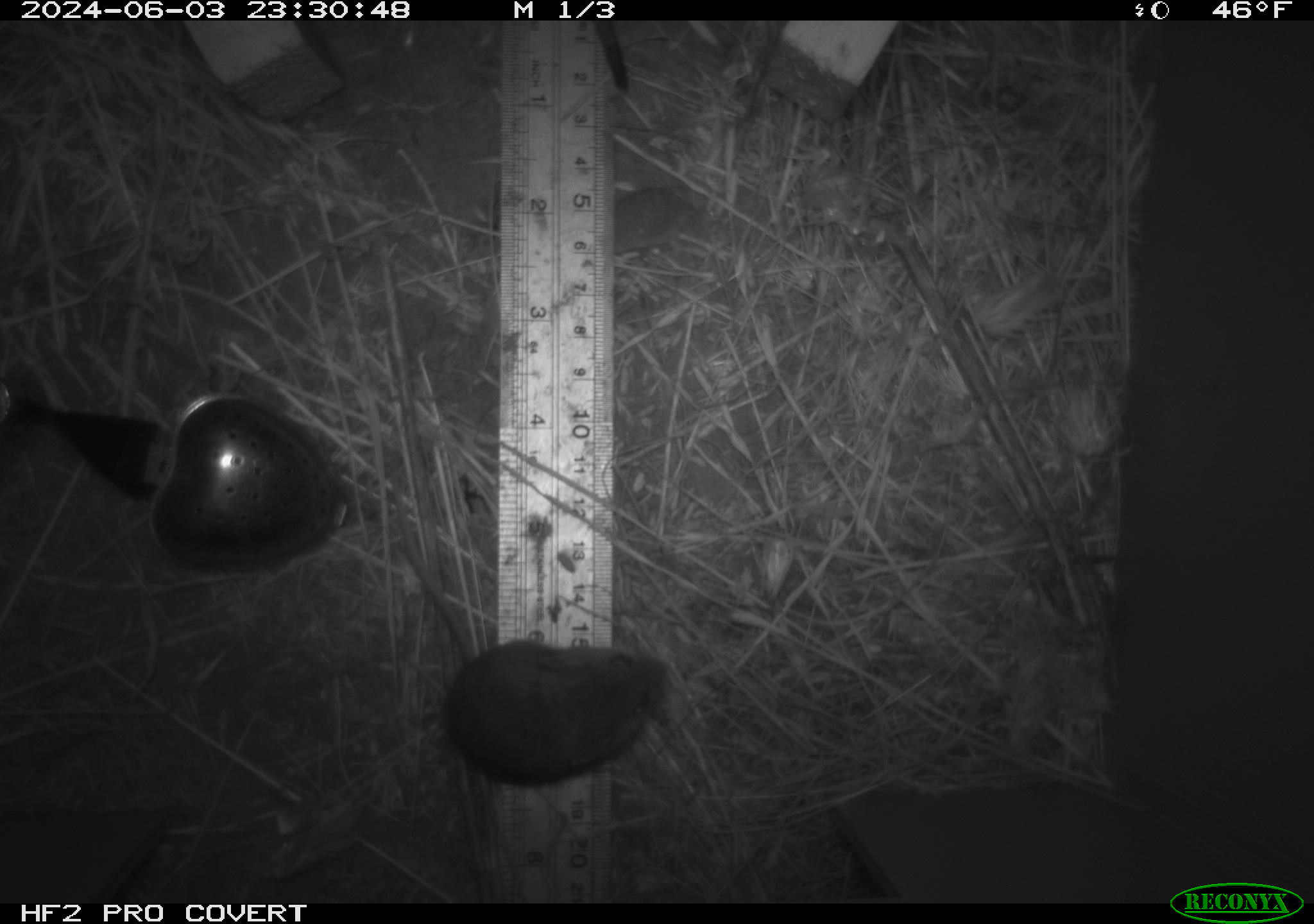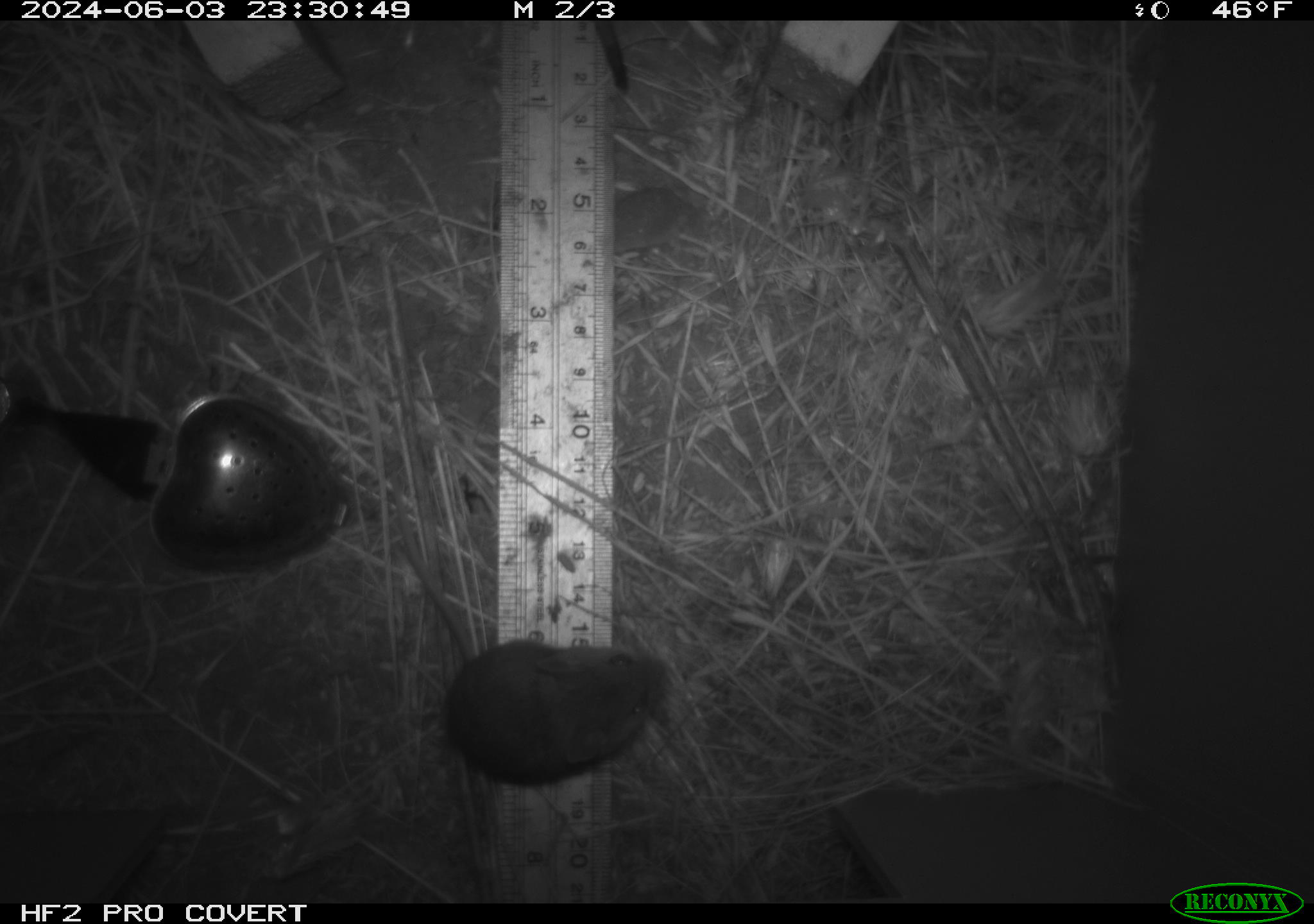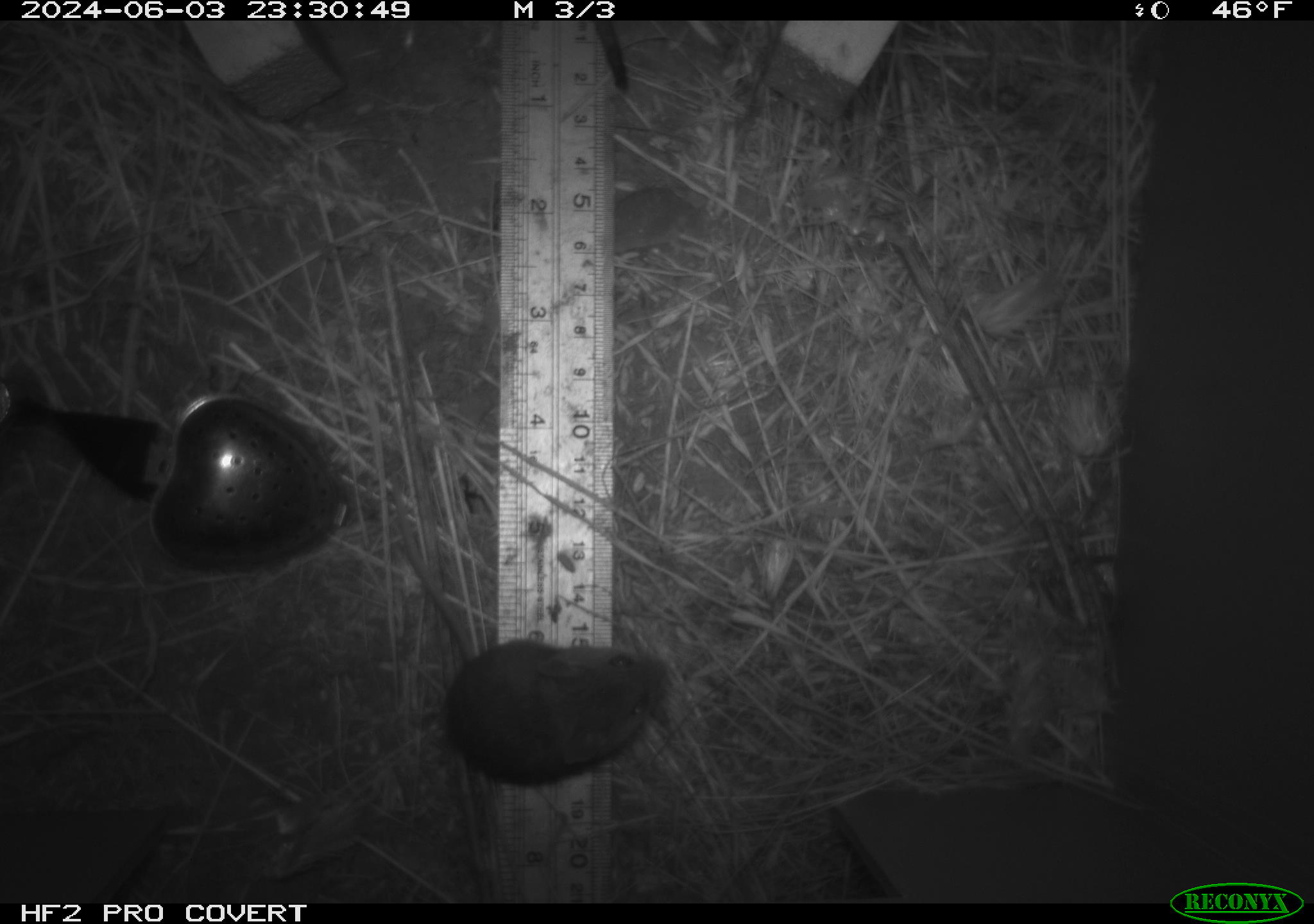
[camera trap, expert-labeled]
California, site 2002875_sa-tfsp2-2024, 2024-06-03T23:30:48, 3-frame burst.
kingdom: Animalia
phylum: Chordata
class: Mammalia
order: Rodentia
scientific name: Rodentia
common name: mouse species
Mouse species (Rodentia).